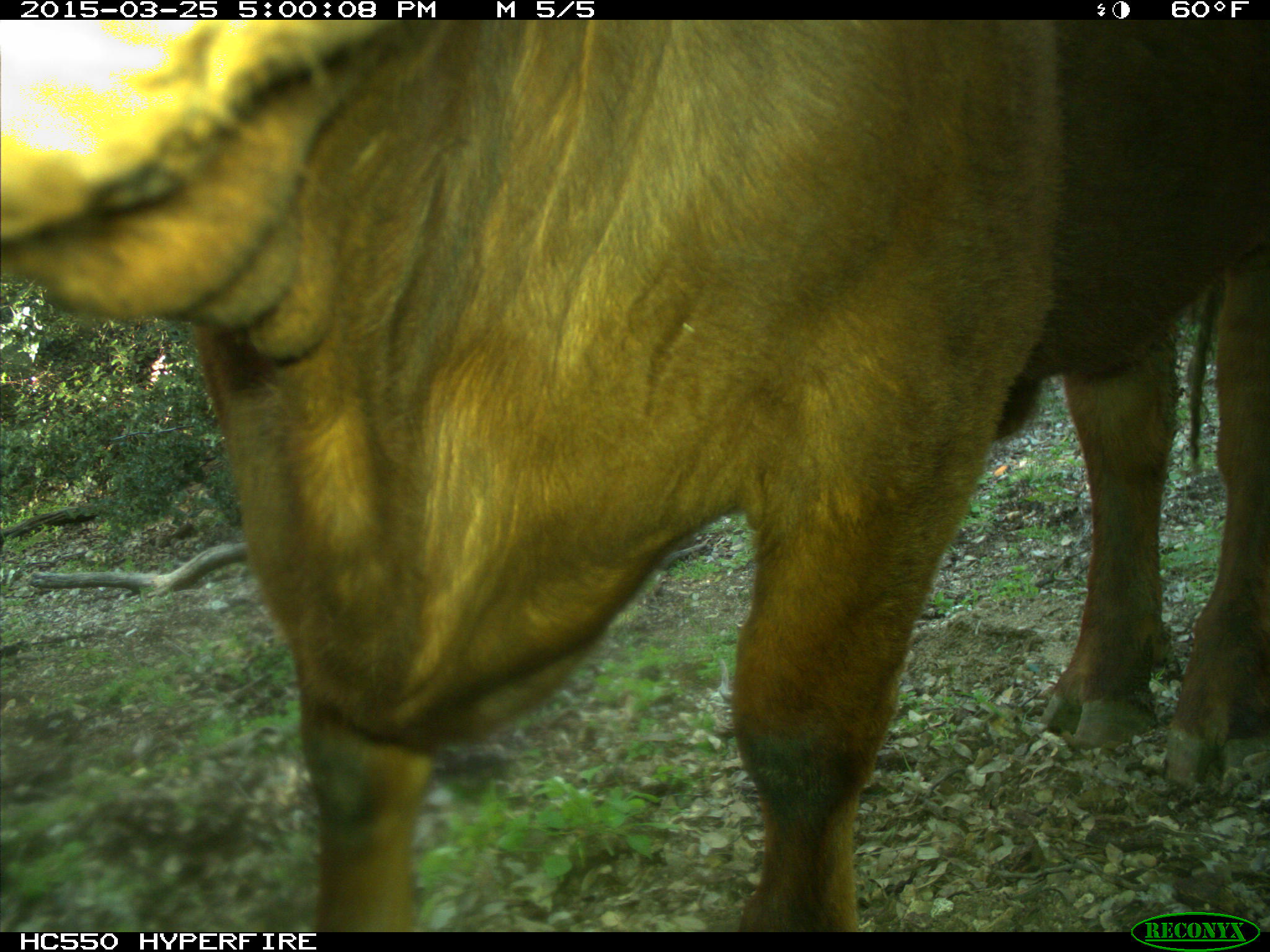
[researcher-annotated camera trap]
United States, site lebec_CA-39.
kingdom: Animalia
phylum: Chordata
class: Mammalia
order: Artiodactyla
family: Bovidae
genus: Bos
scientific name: Bos taurus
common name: domestic cow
Bos taurus (domestic cow).